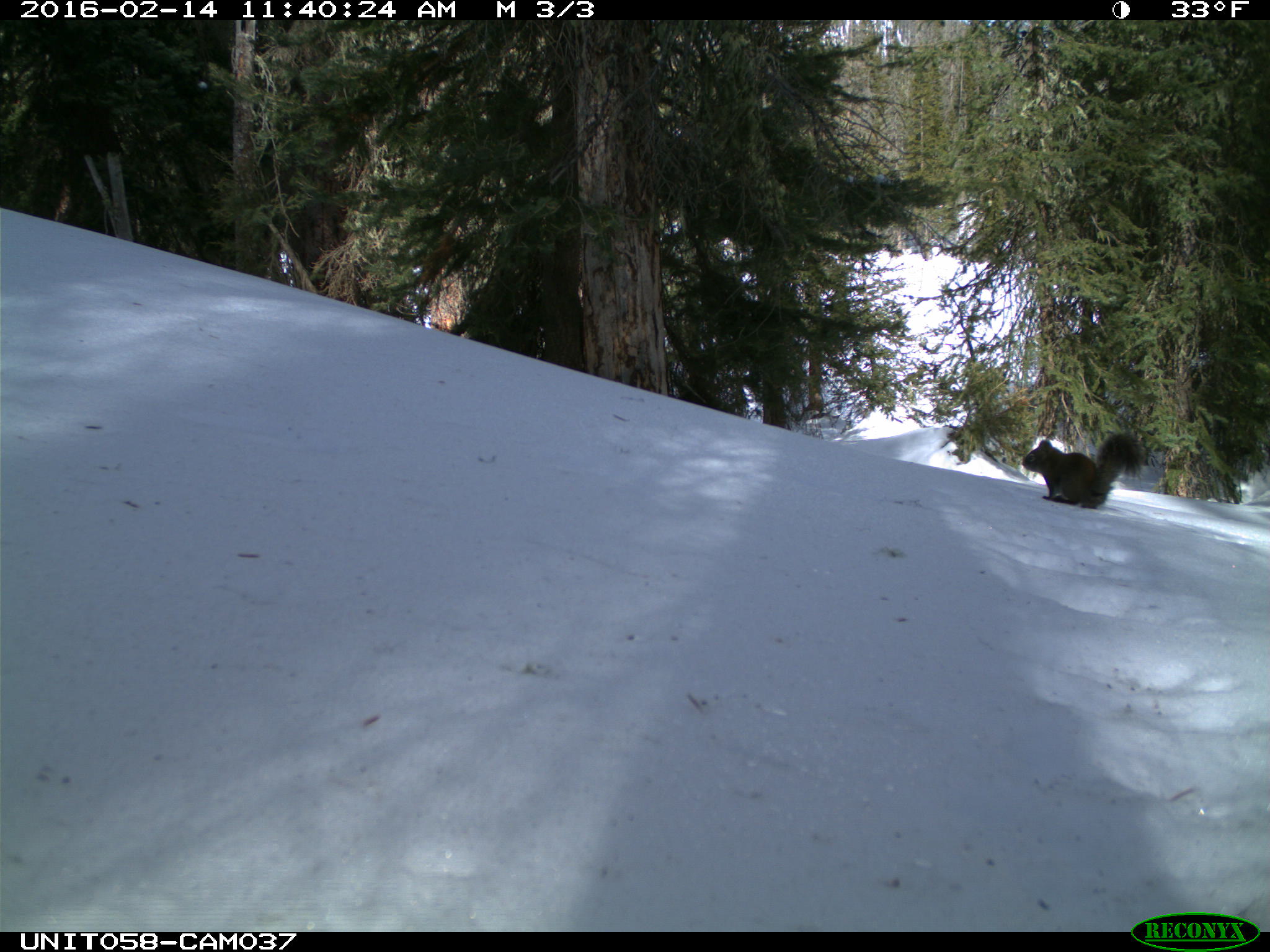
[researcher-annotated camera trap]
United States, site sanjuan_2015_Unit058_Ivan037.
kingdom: Animalia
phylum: Chordata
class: Mammalia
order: Rodentia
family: Sciuridae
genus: Tamiasciurus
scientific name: Tamiasciurus hudsonicus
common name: american red squirrel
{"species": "Tamiasciurus hudsonicus (american red squirrel)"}